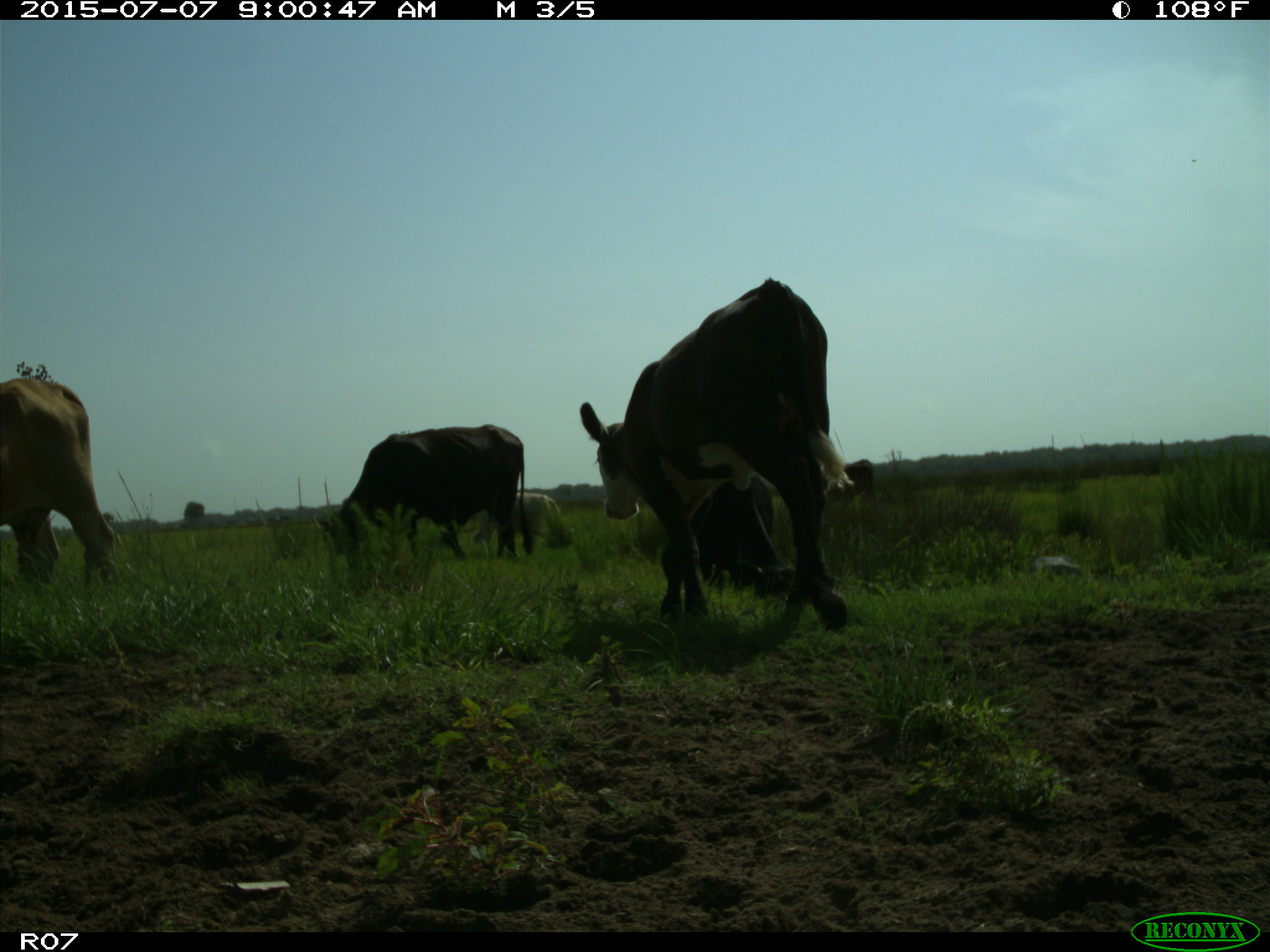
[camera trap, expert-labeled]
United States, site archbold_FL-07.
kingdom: Animalia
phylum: Chordata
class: Mammalia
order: Artiodactyla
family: Bovidae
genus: Bos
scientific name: Bos taurus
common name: domestic cow